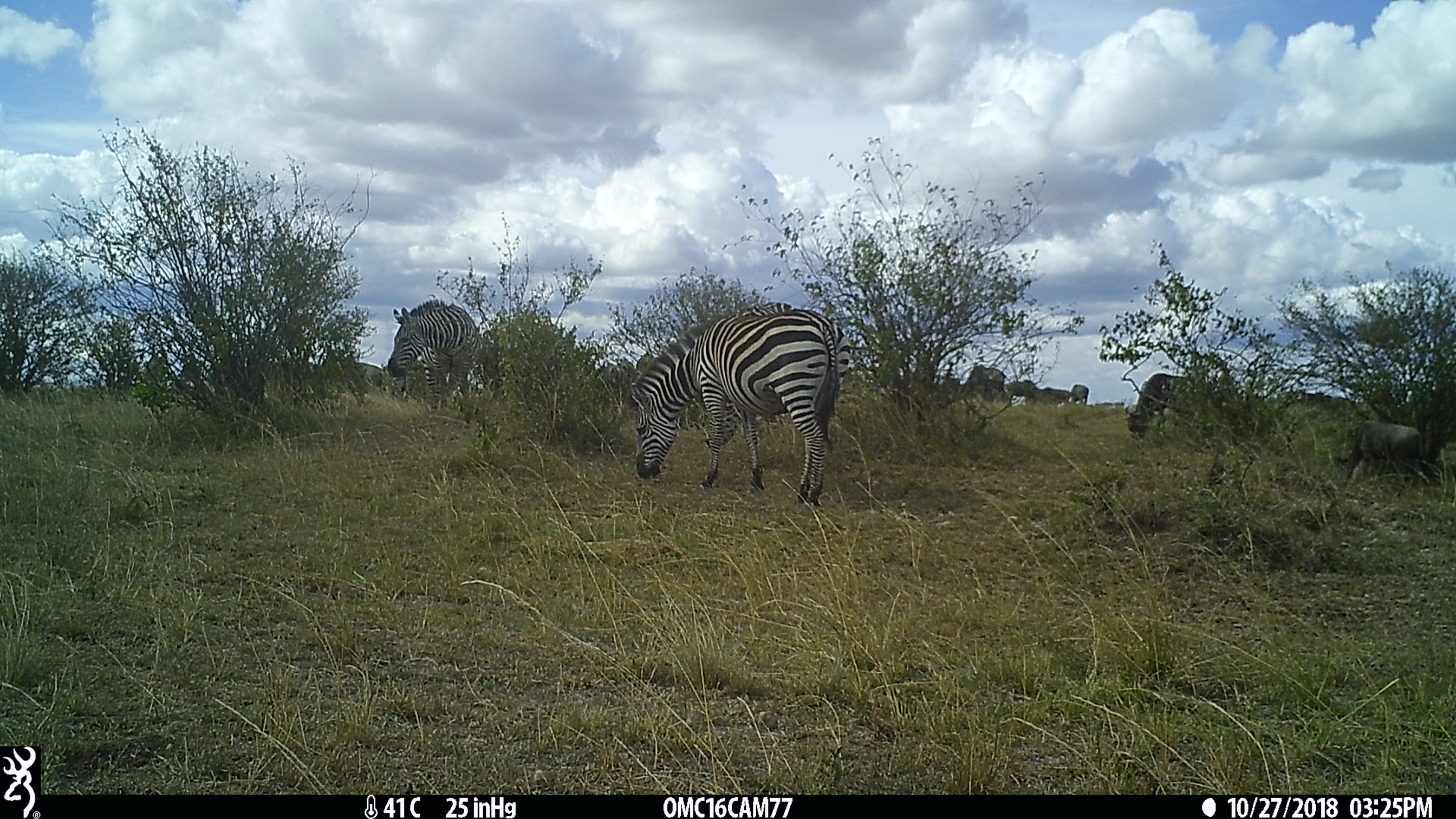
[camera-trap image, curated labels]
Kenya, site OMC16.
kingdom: Animalia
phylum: Chordata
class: Mammalia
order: Artiodactyla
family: Bovidae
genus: Connochaetes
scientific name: Connochaetes taurinus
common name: blue wildebeest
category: wildebeest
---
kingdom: Animalia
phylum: Chordata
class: Mammalia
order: Perissodactyla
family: Equidae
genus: Equus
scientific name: Equus quagga burchellii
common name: burchell's zebra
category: zebra